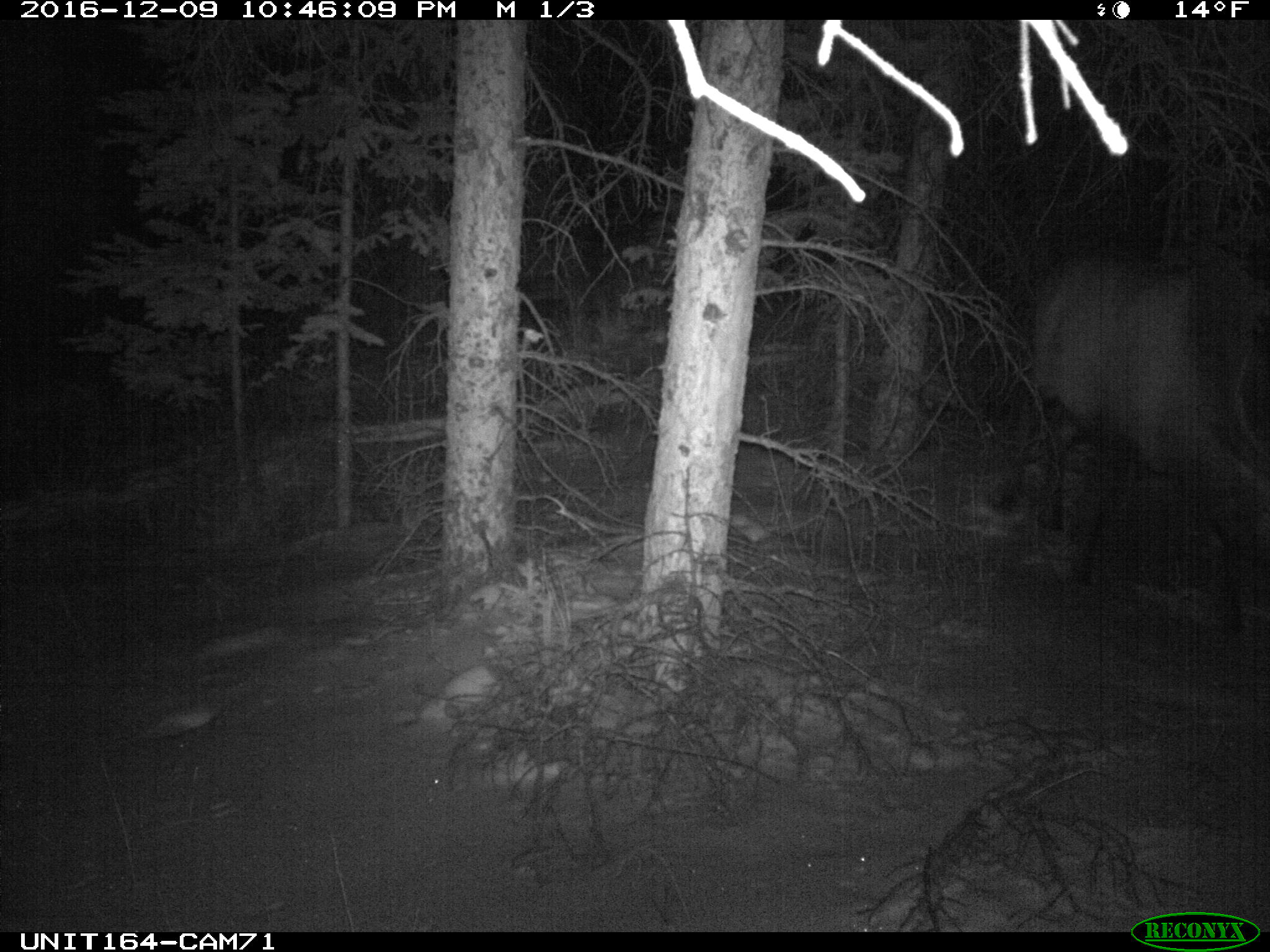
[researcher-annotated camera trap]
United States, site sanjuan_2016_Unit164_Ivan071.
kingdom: Animalia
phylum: Chordata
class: Mammalia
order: Artiodactyla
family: Cervidae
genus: Cervus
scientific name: Cervus elaphus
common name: red deer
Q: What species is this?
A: Cervus elaphus (red deer).